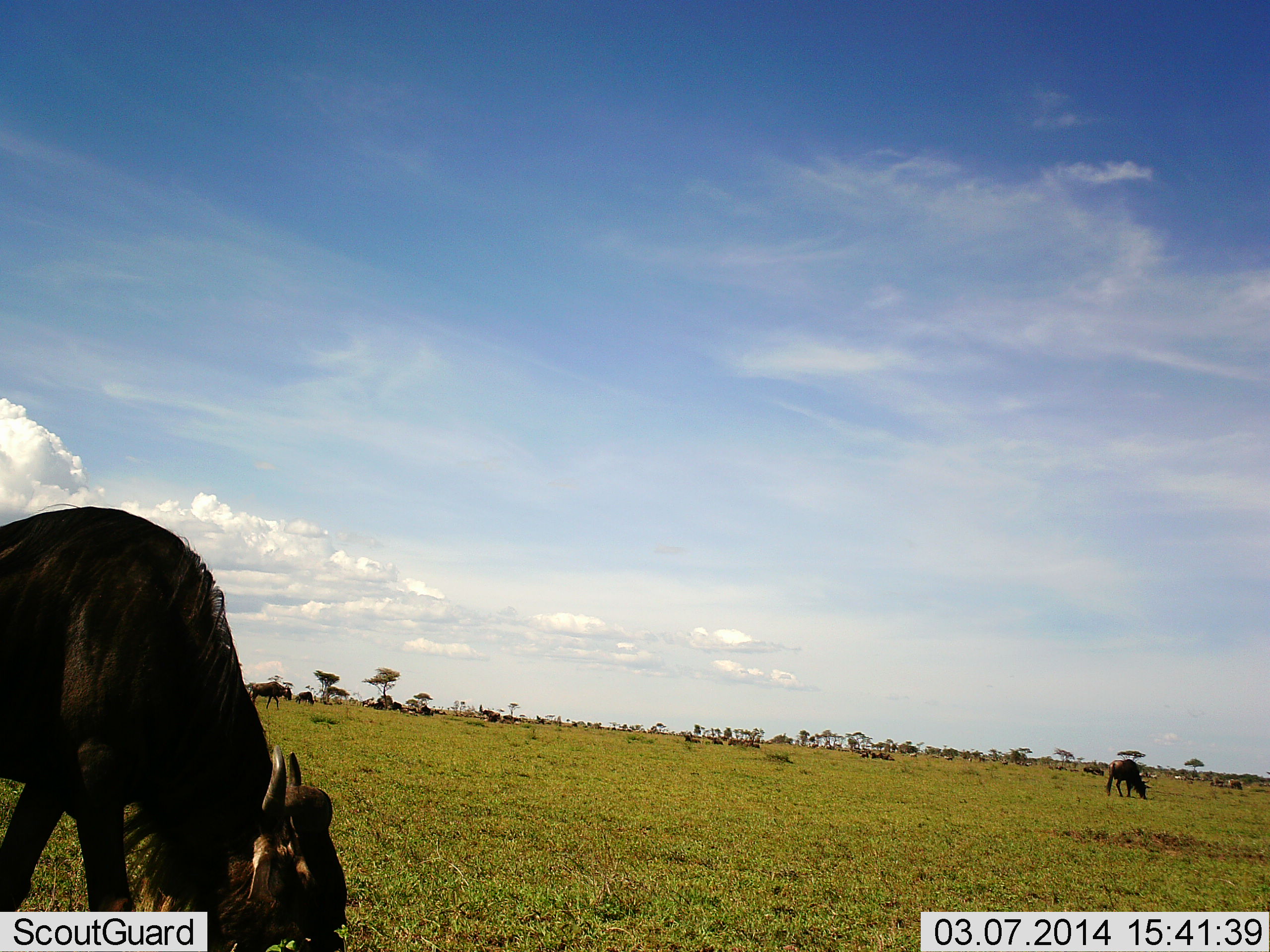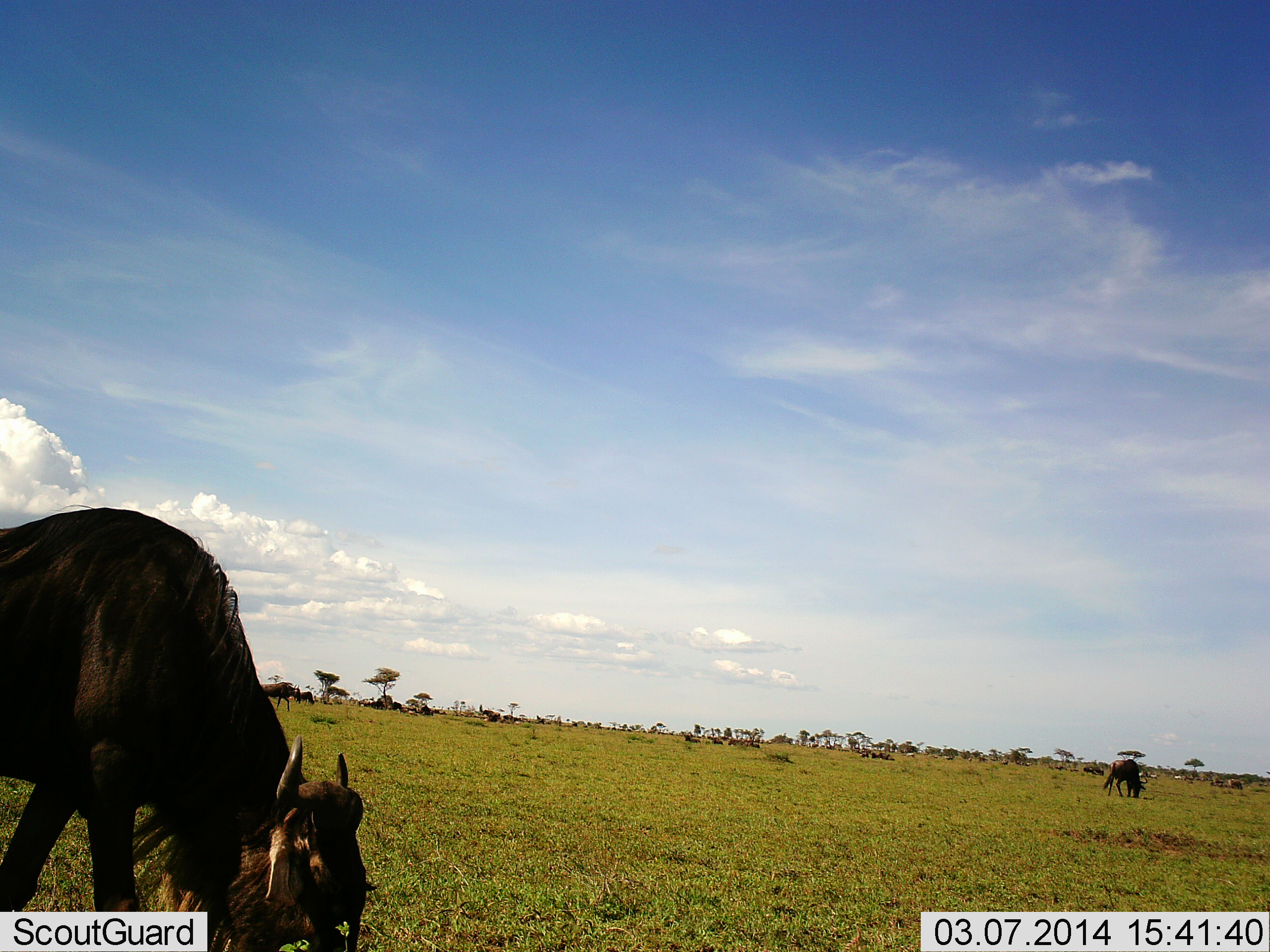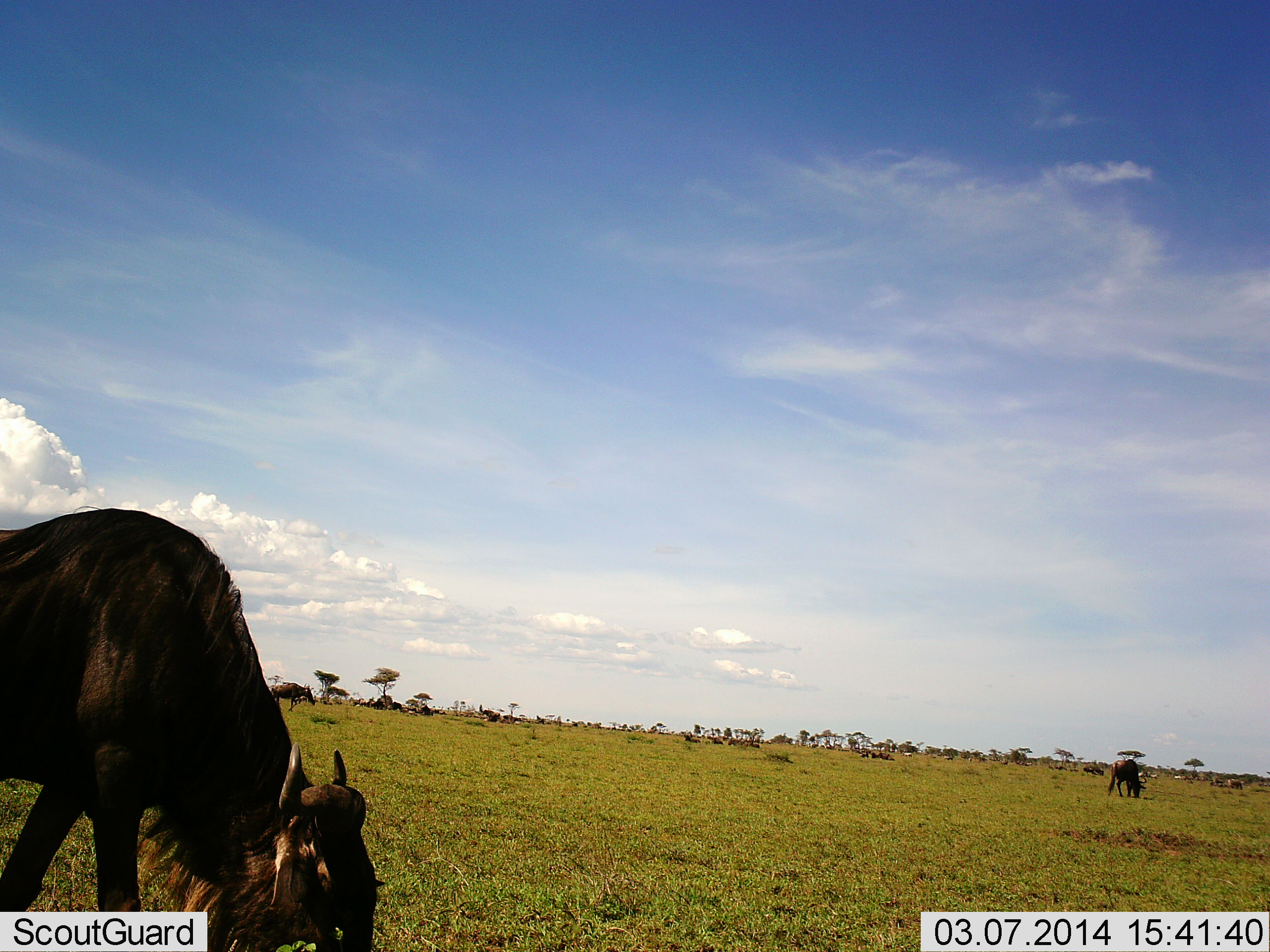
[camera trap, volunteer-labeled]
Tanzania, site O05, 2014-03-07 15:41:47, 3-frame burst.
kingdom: Animalia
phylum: Chordata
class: Mammalia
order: Artiodactyla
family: Bovidae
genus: Connochaetes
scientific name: Connochaetes taurinus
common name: blue wildebeest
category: wildebeest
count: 11-50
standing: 60%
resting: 10%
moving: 40%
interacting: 0%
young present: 0%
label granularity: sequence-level